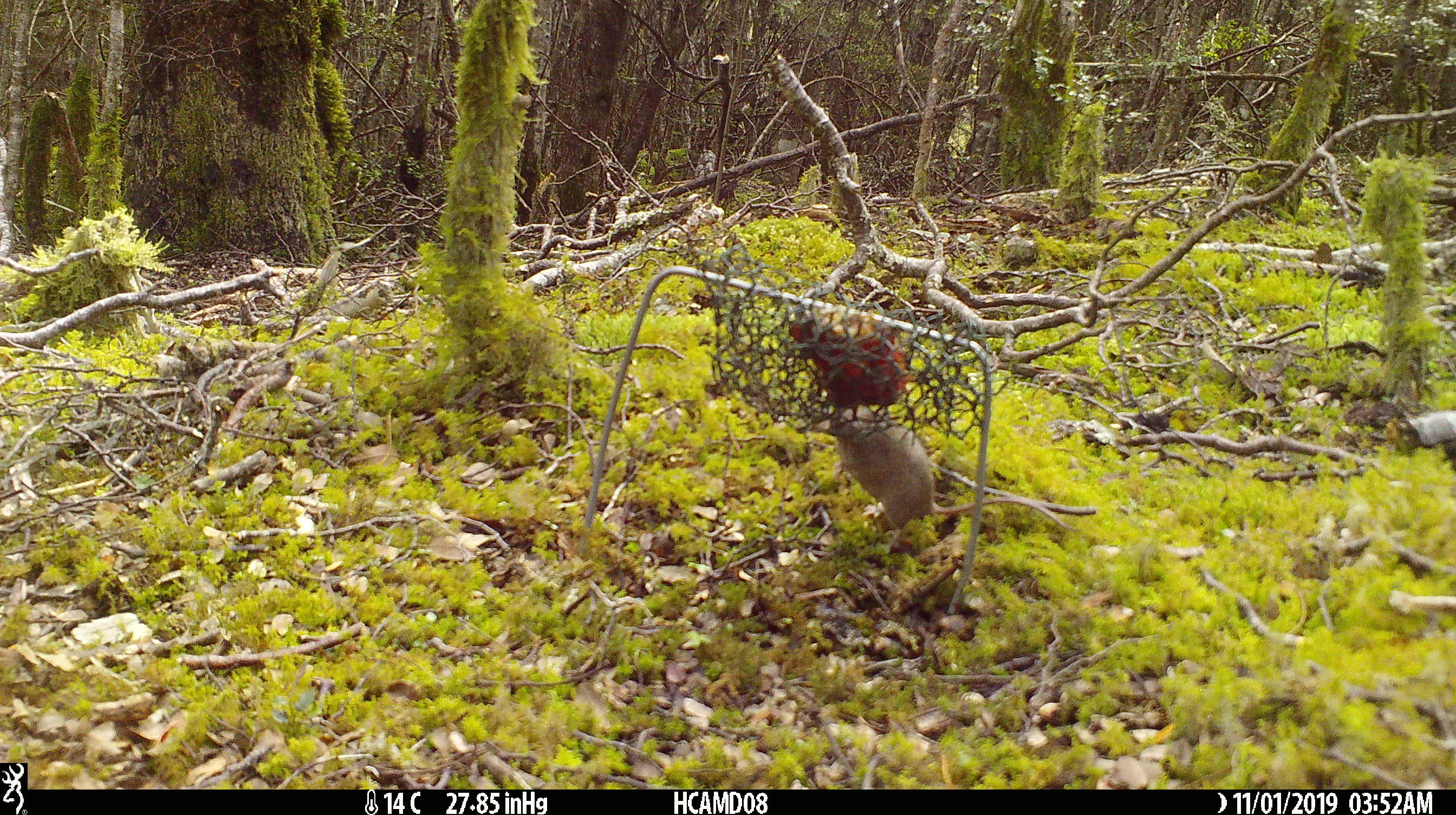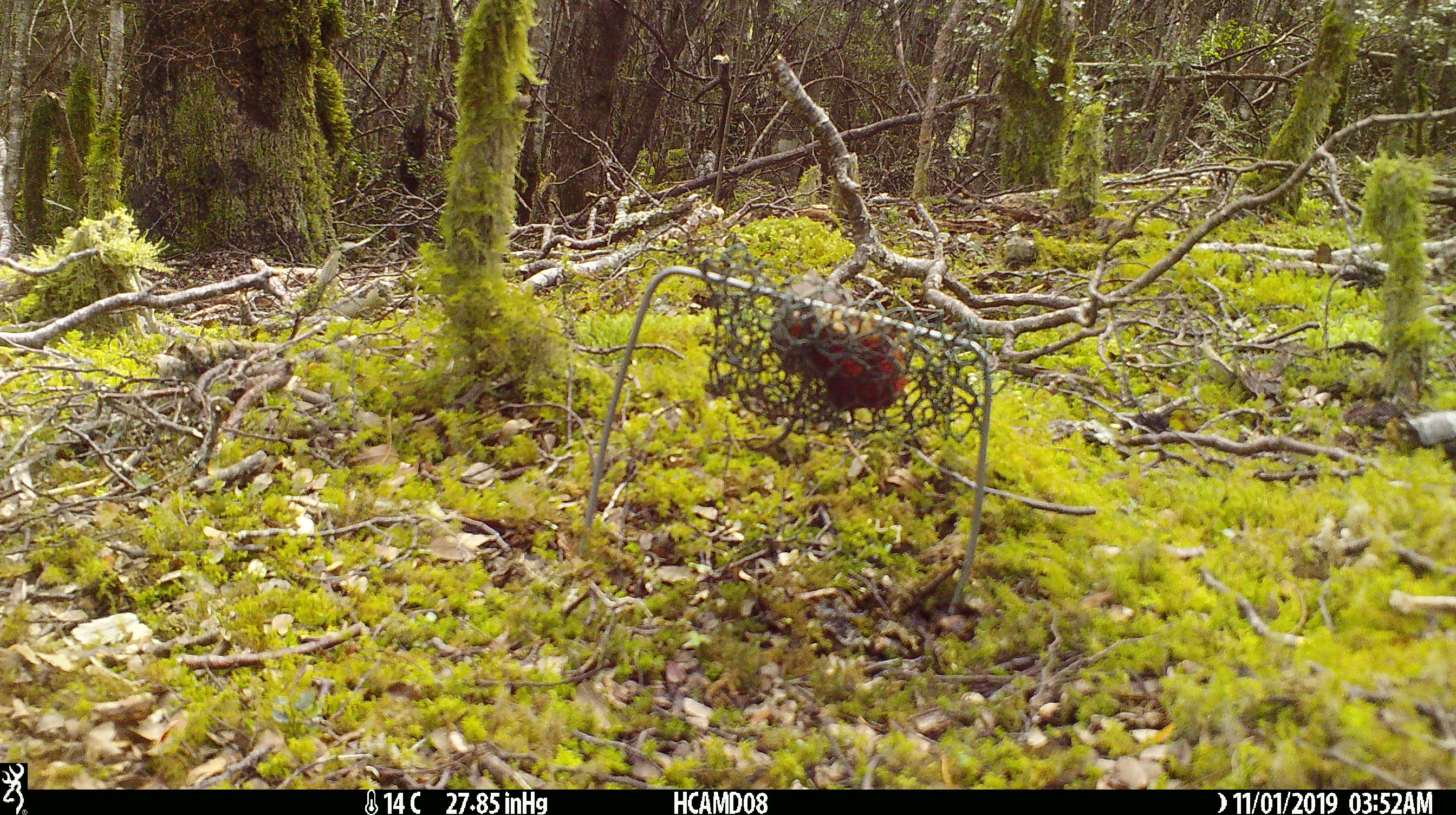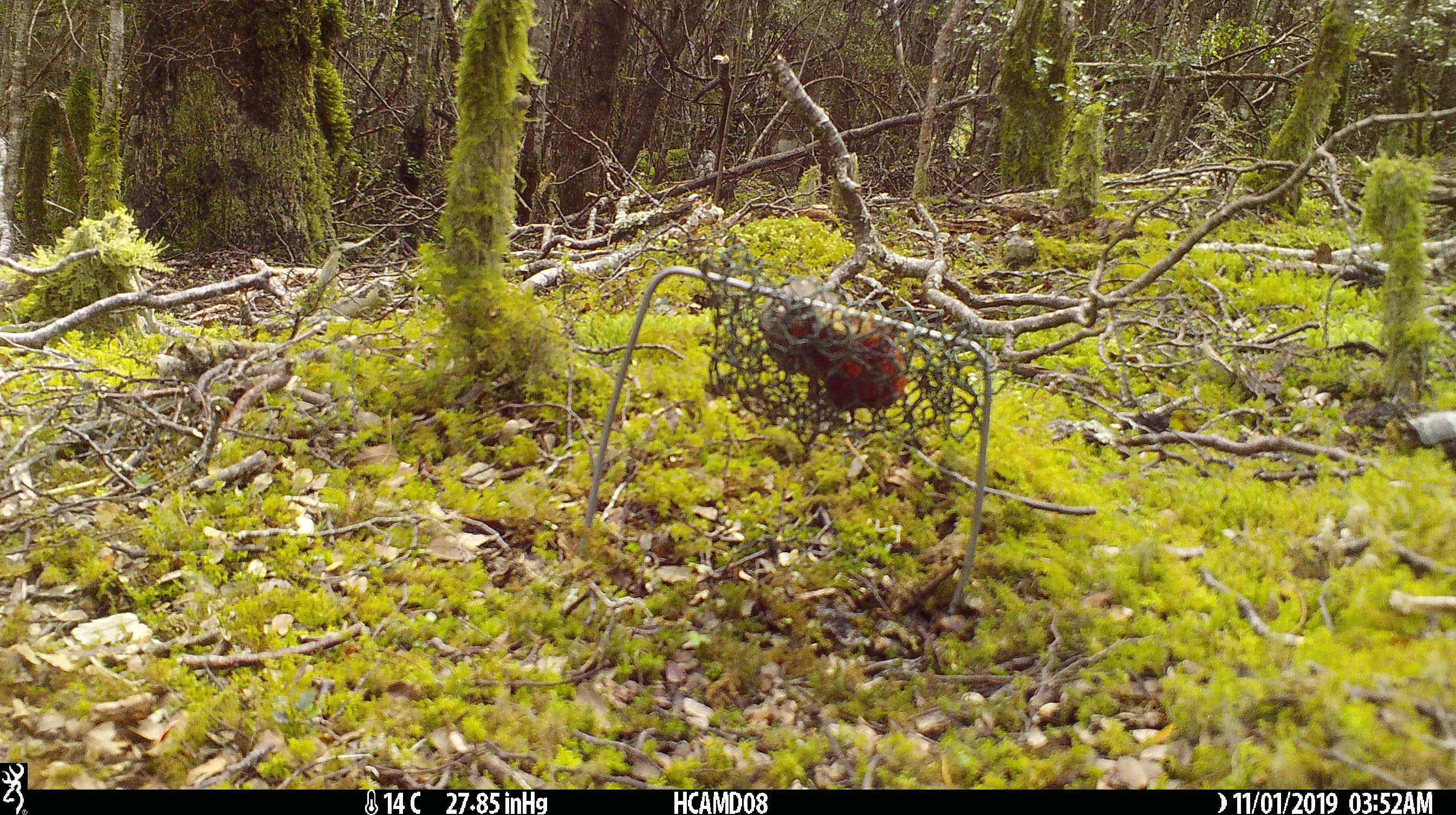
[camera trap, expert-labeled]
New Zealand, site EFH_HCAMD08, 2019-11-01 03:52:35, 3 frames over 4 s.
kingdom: Animalia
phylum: Chordata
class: Mammalia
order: Rodentia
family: Muridae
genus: Mus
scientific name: Mus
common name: mouse